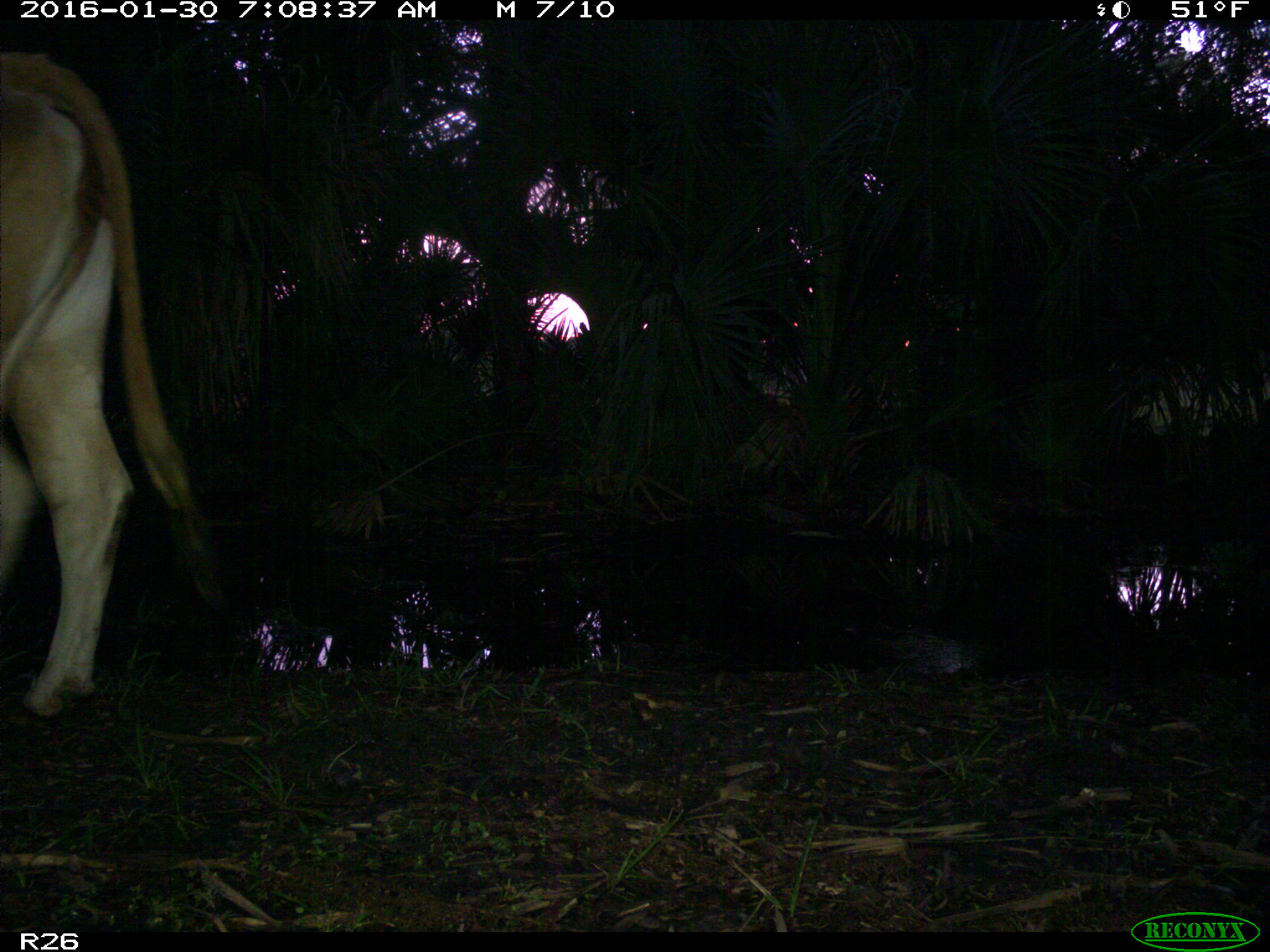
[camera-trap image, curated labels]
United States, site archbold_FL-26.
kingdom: Animalia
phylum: Chordata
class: Mammalia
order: Artiodactyla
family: Bovidae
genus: Bos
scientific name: Bos taurus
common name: domestic cow